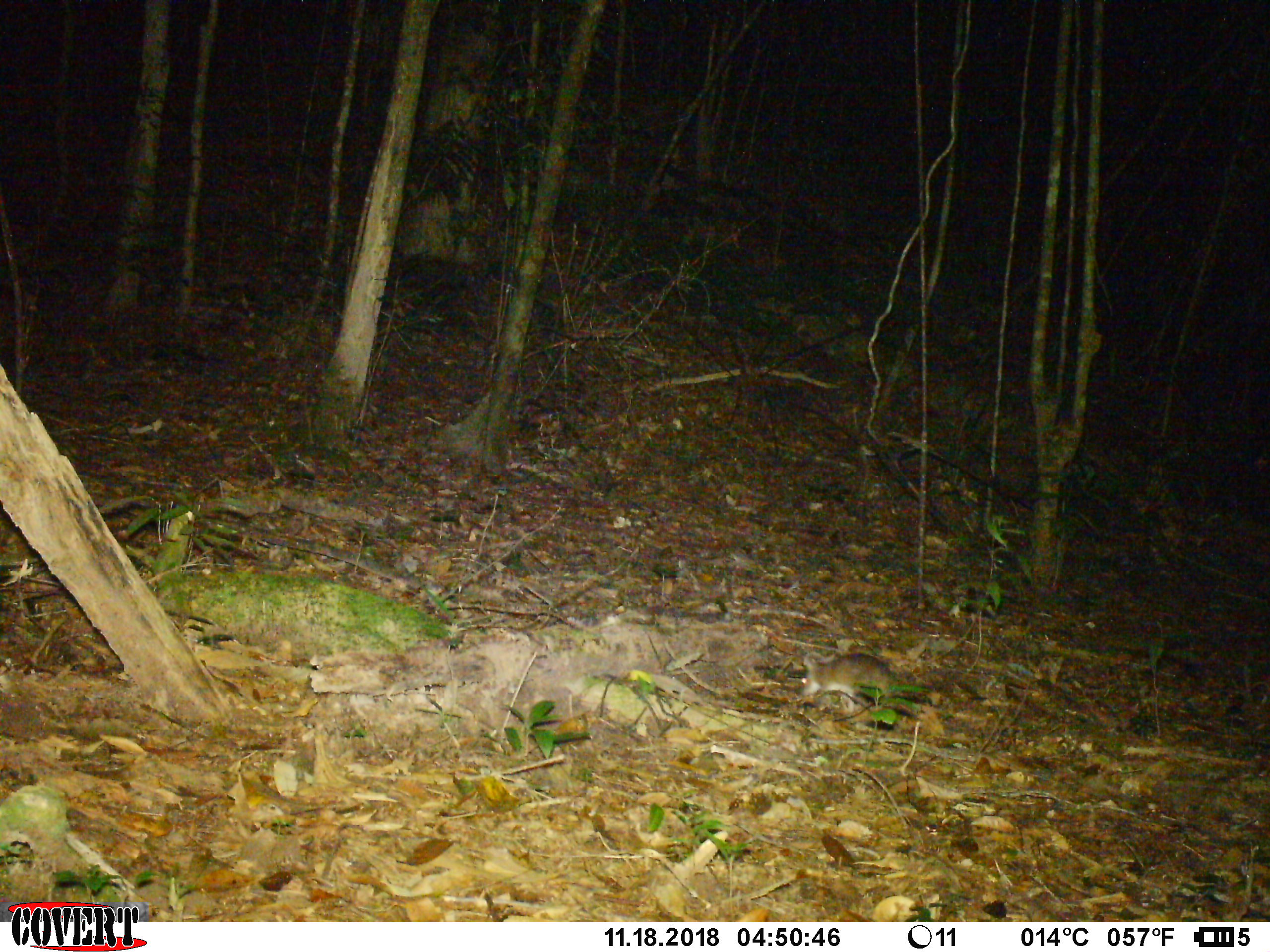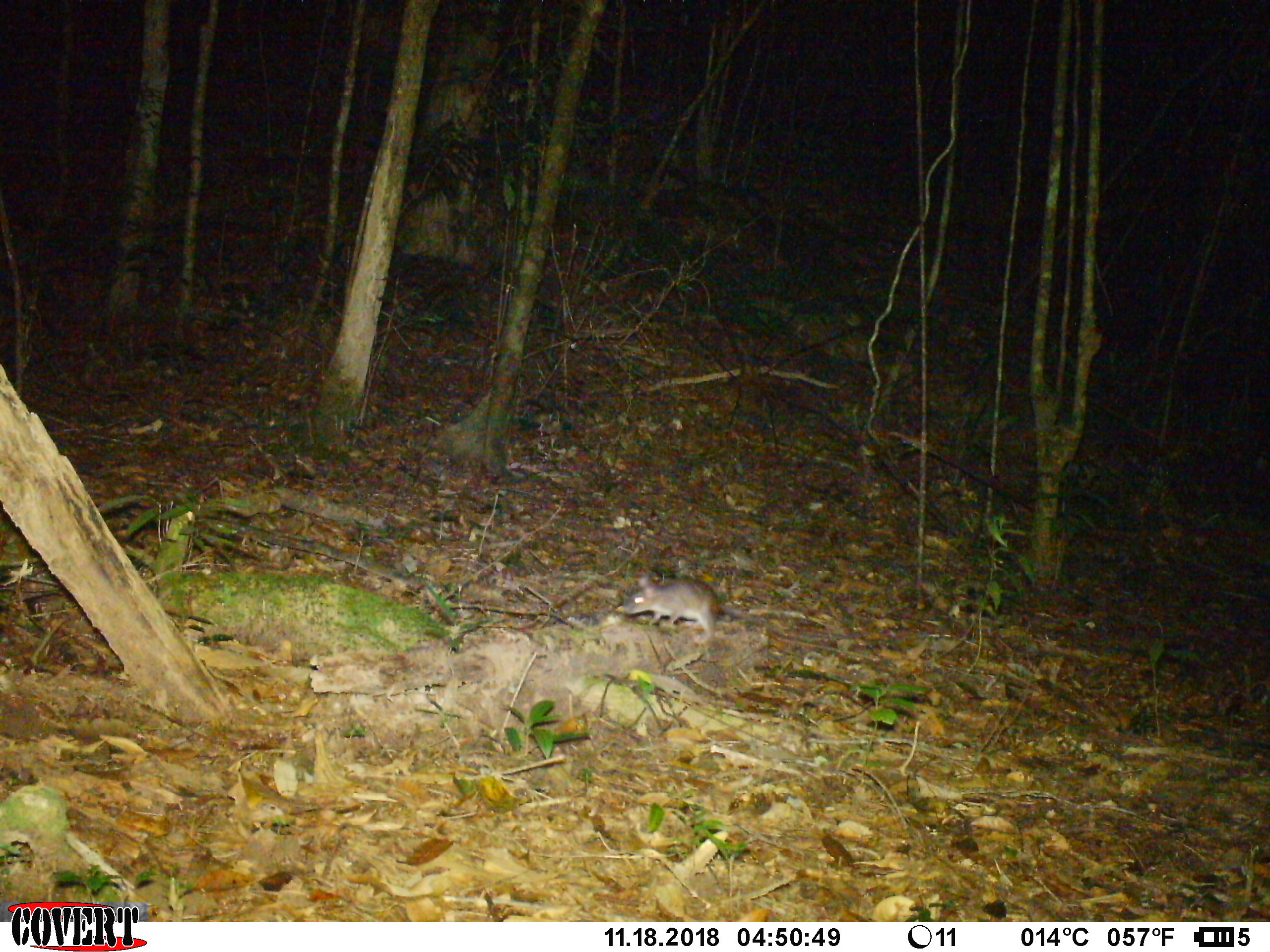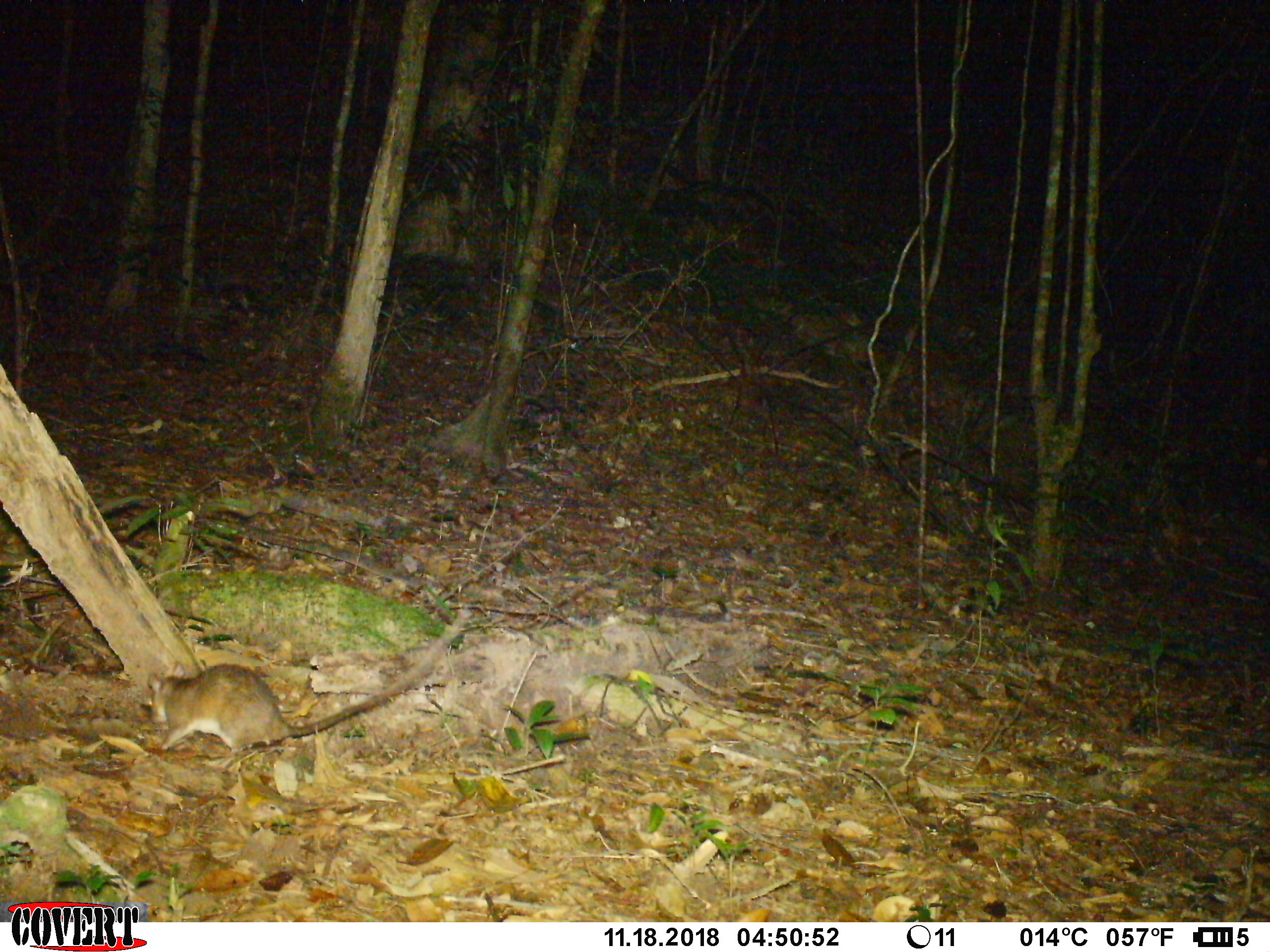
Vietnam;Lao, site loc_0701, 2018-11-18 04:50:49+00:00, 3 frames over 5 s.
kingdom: Animalia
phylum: Chordata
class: Mammalia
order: Rodentia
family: Muridae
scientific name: Muridae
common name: old-world mice and rats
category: unidentified murid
Unidentified murid (old-world mice and rats) (Muridae). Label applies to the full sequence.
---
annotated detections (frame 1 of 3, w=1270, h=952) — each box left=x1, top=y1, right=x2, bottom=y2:
unidentified murid: left=799, top=651, right=997, bottom=709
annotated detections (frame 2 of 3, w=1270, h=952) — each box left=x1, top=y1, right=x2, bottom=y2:
unidentified murid: left=615, top=575, right=838, bottom=650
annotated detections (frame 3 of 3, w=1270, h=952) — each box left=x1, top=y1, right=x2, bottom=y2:
unidentified murid: left=145, top=603, right=471, bottom=752